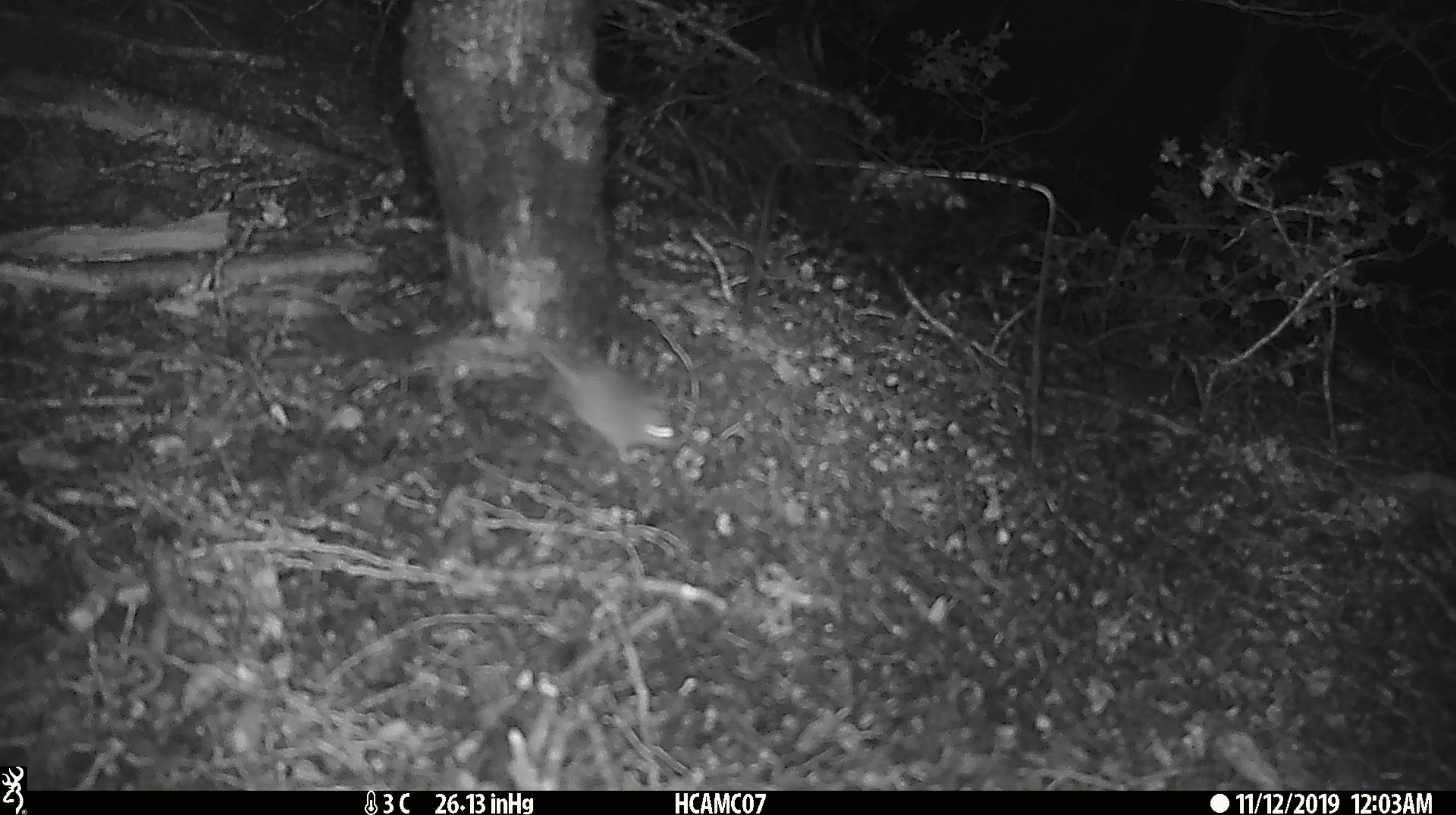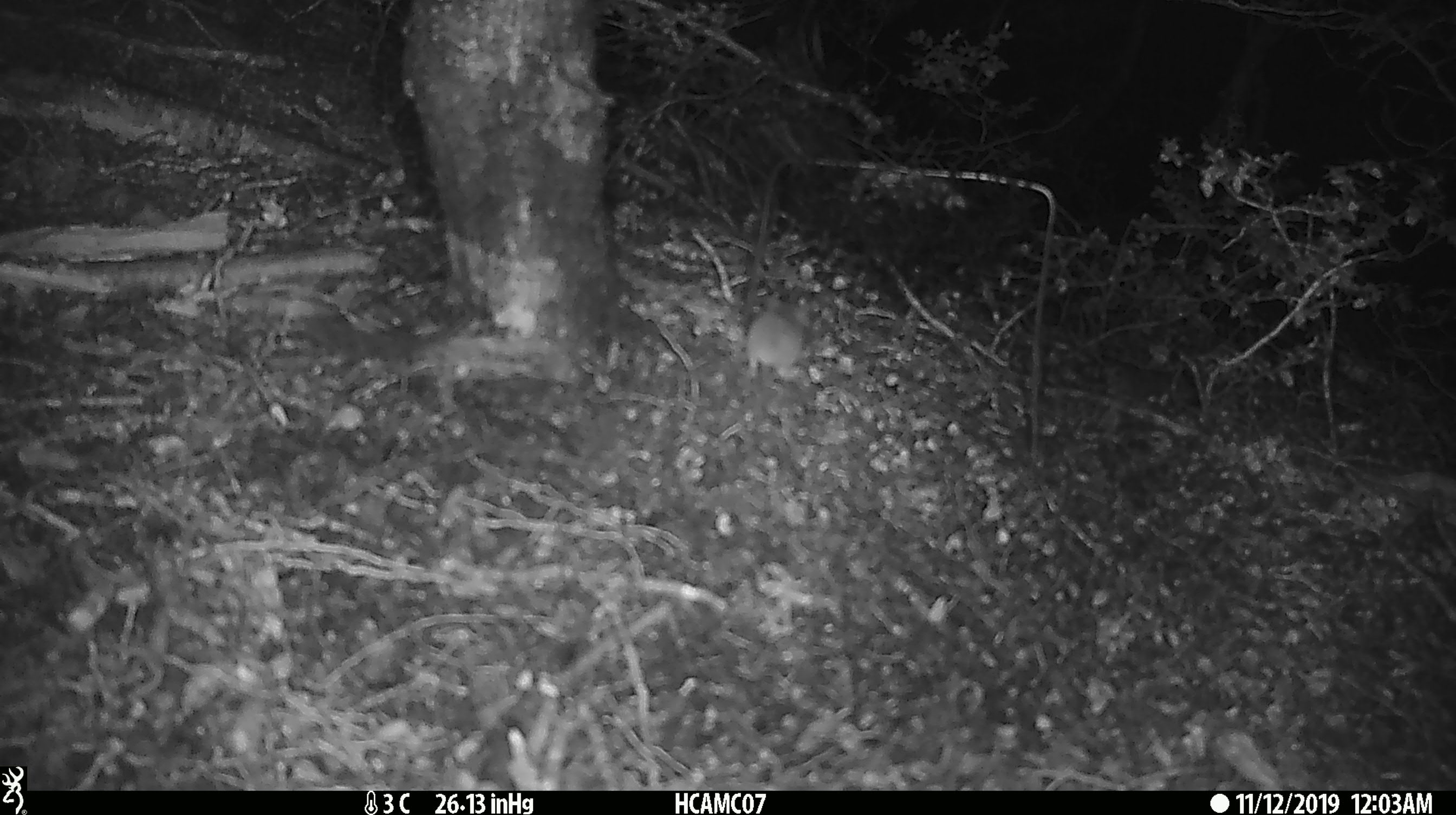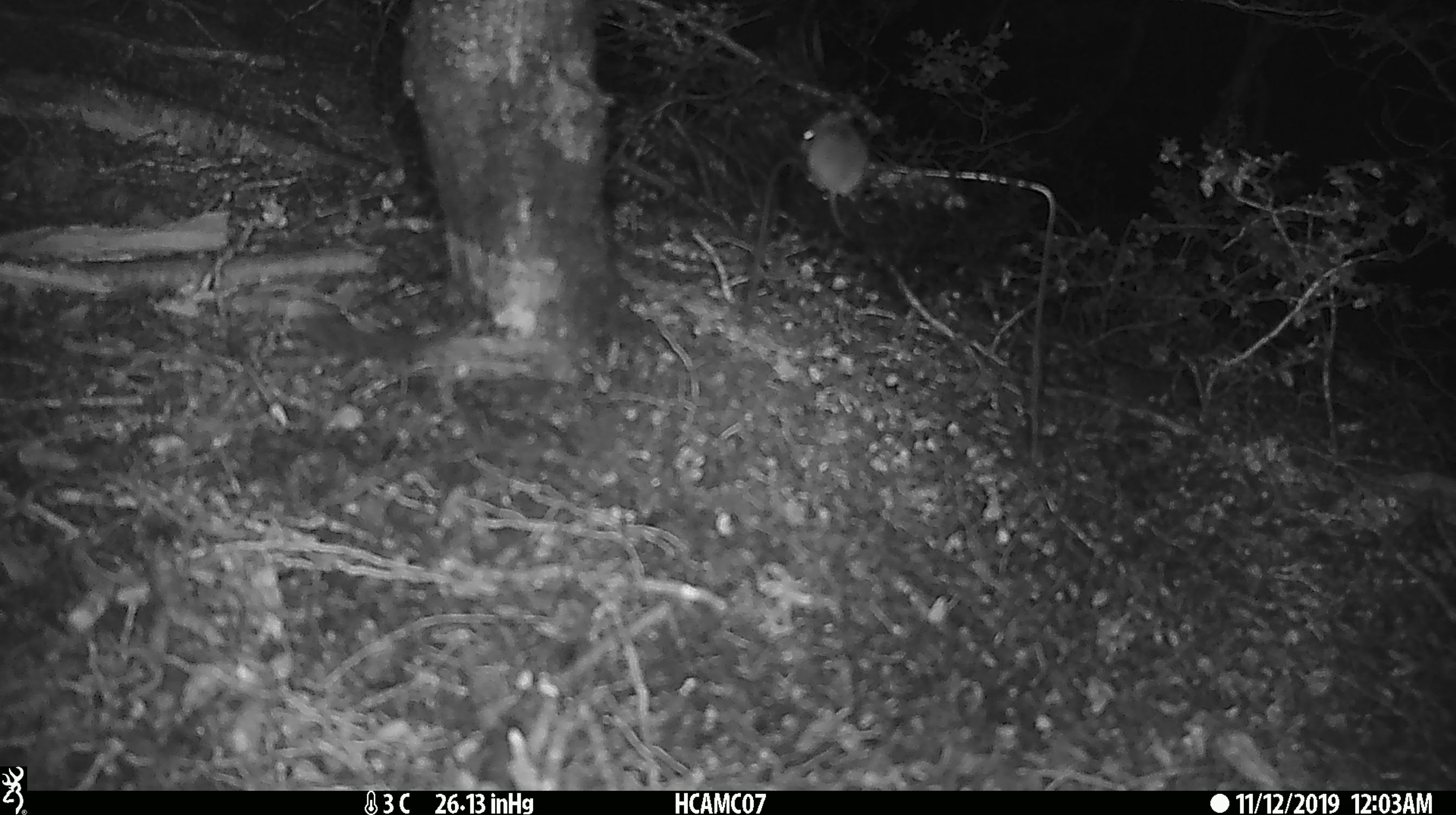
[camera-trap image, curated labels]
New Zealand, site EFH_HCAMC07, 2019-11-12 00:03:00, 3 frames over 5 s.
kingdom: Animalia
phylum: Chordata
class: Mammalia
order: Rodentia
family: Muridae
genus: Mus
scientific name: Mus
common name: mouse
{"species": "mouse (Mus)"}